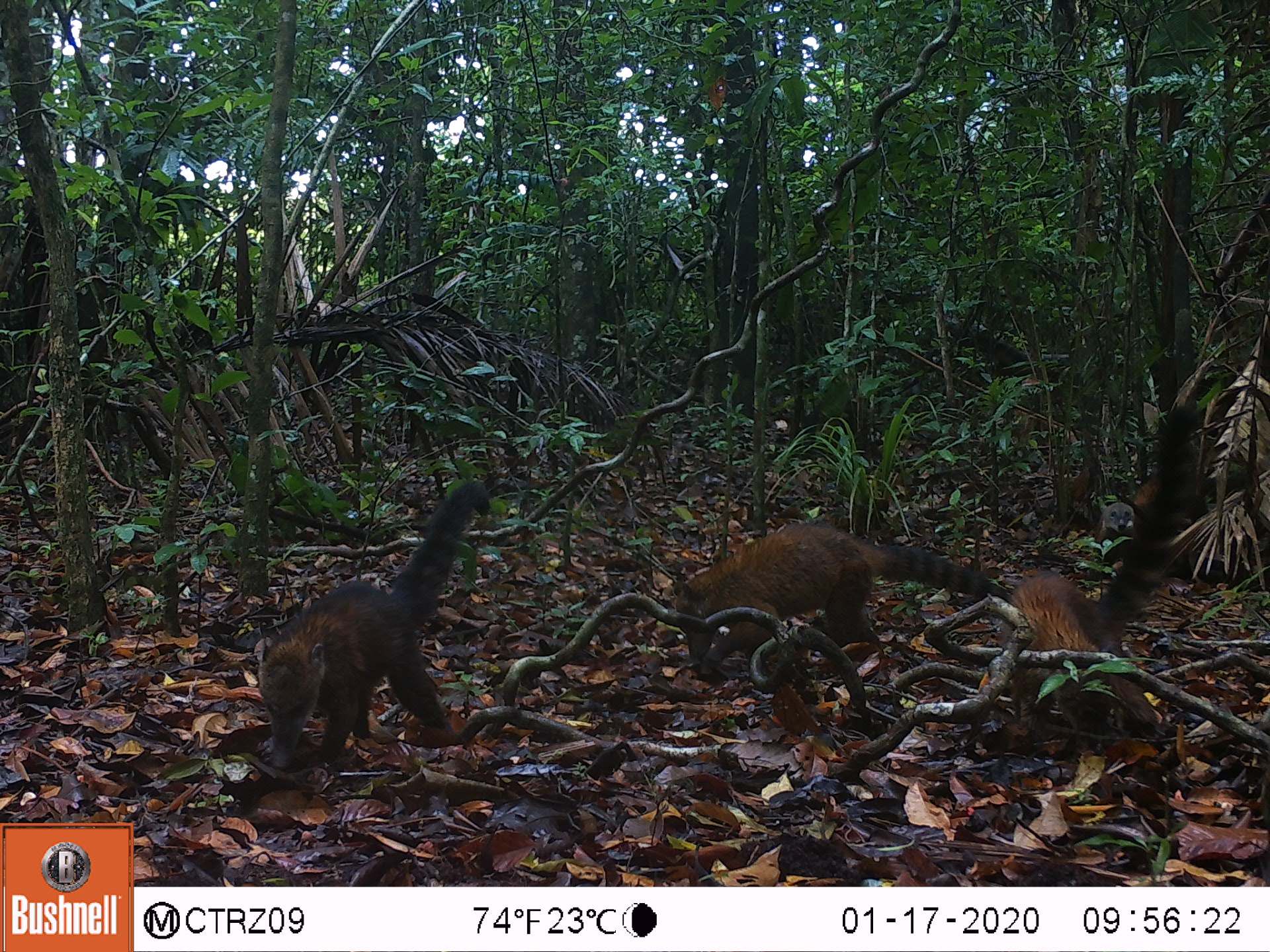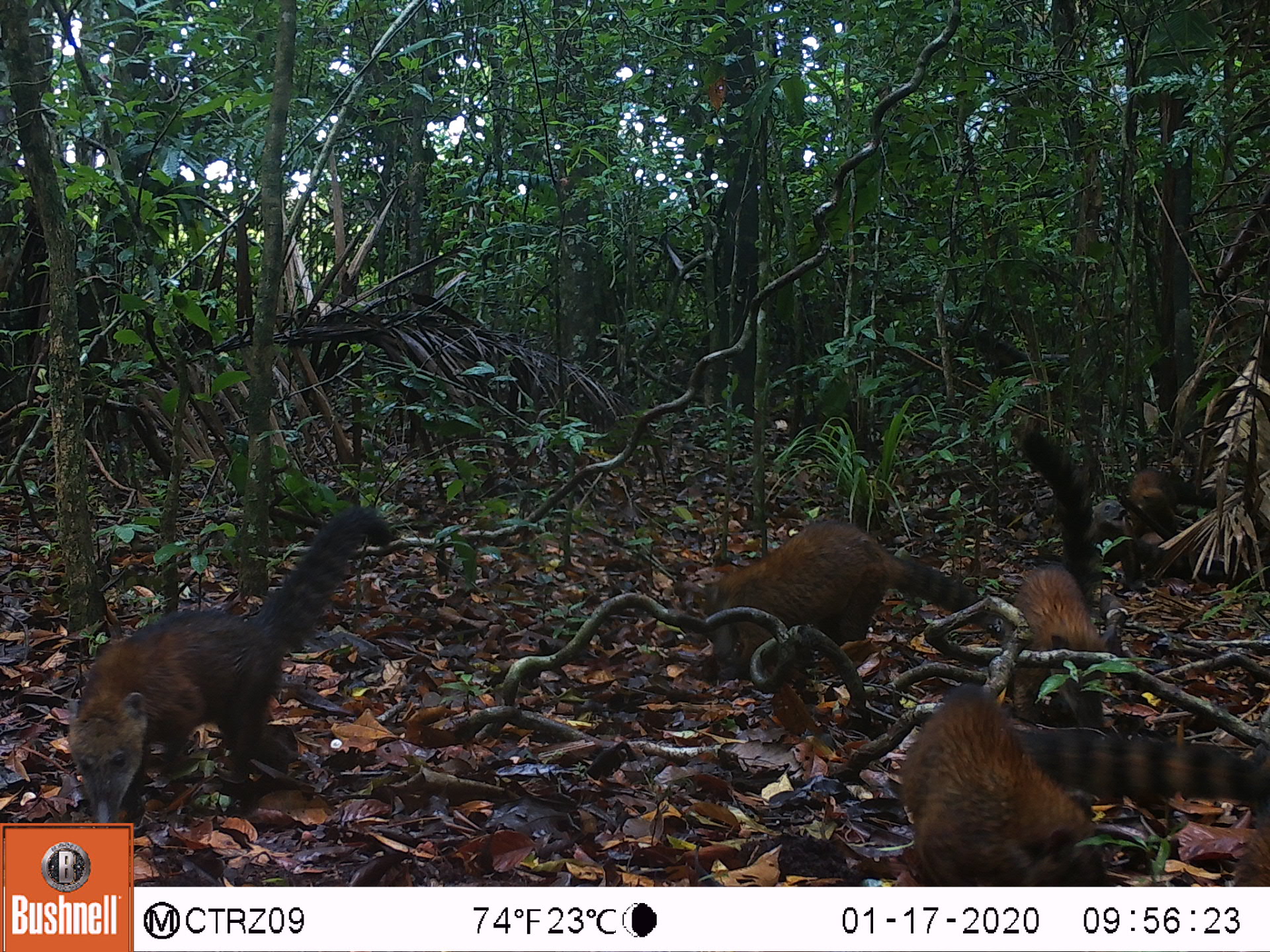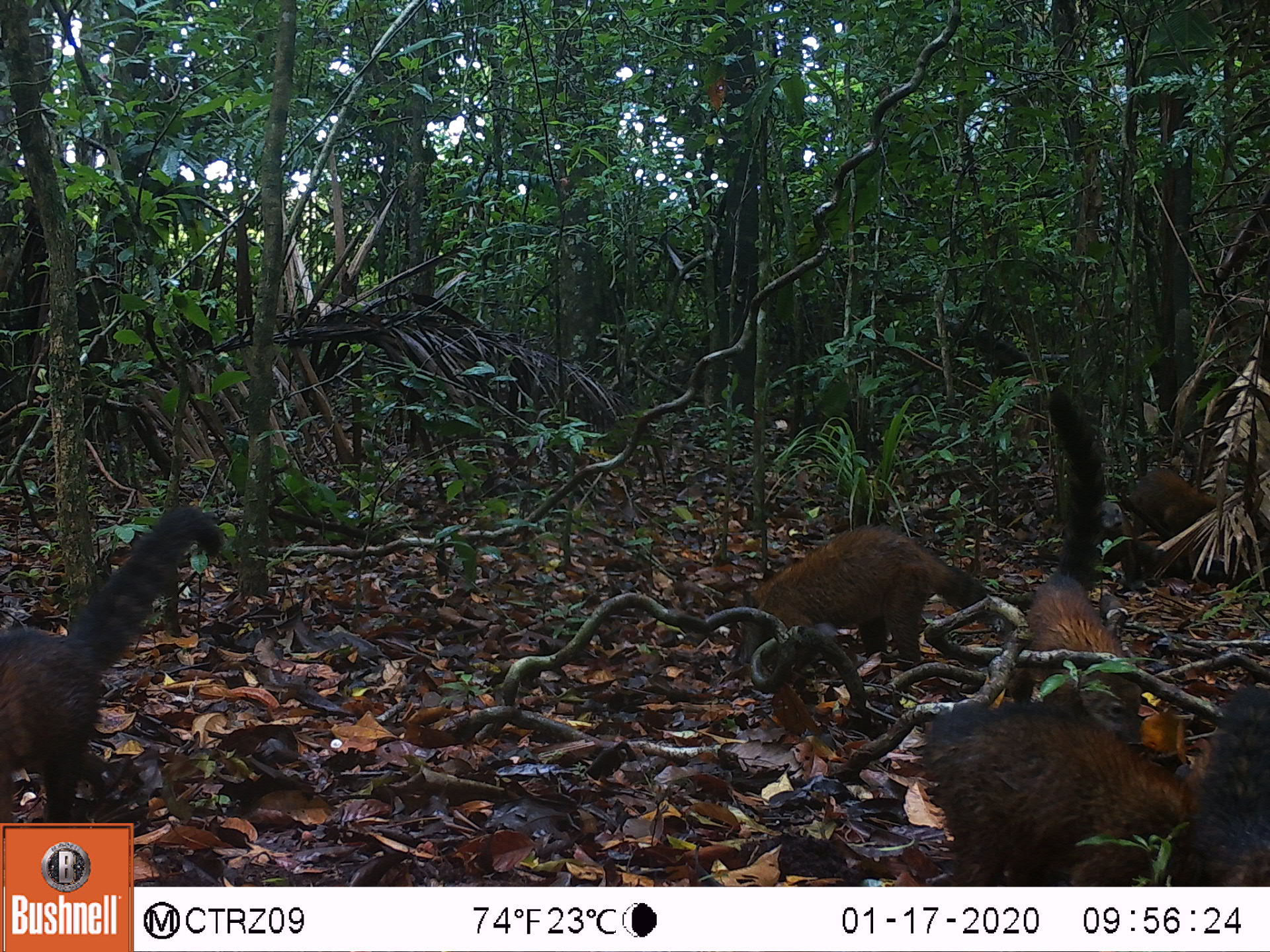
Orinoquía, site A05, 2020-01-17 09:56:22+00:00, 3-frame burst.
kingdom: Animalia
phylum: Chordata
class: Mammalia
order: Carnivora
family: Procyonidae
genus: Nasua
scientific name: Nasua nasua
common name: south american coati